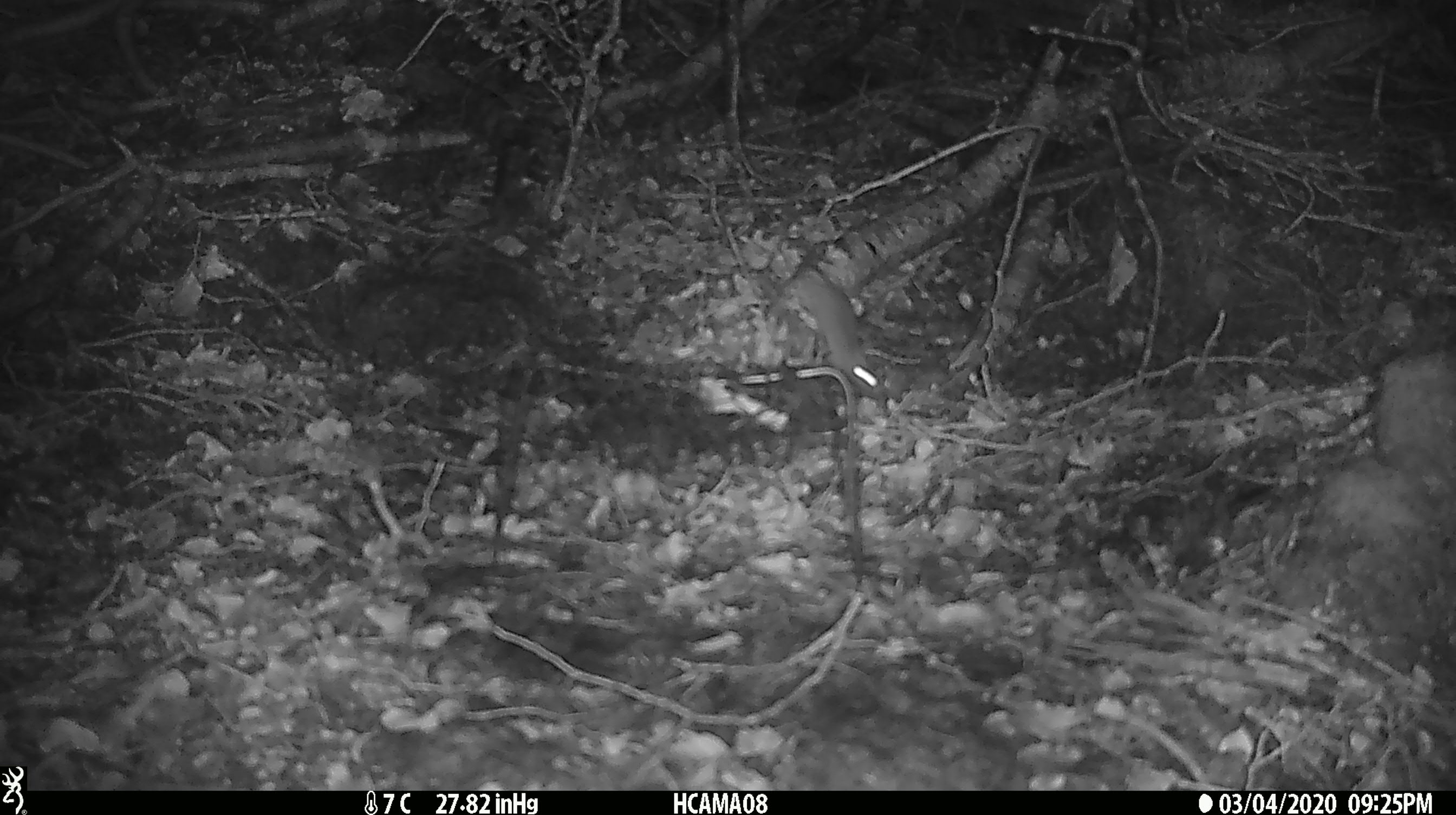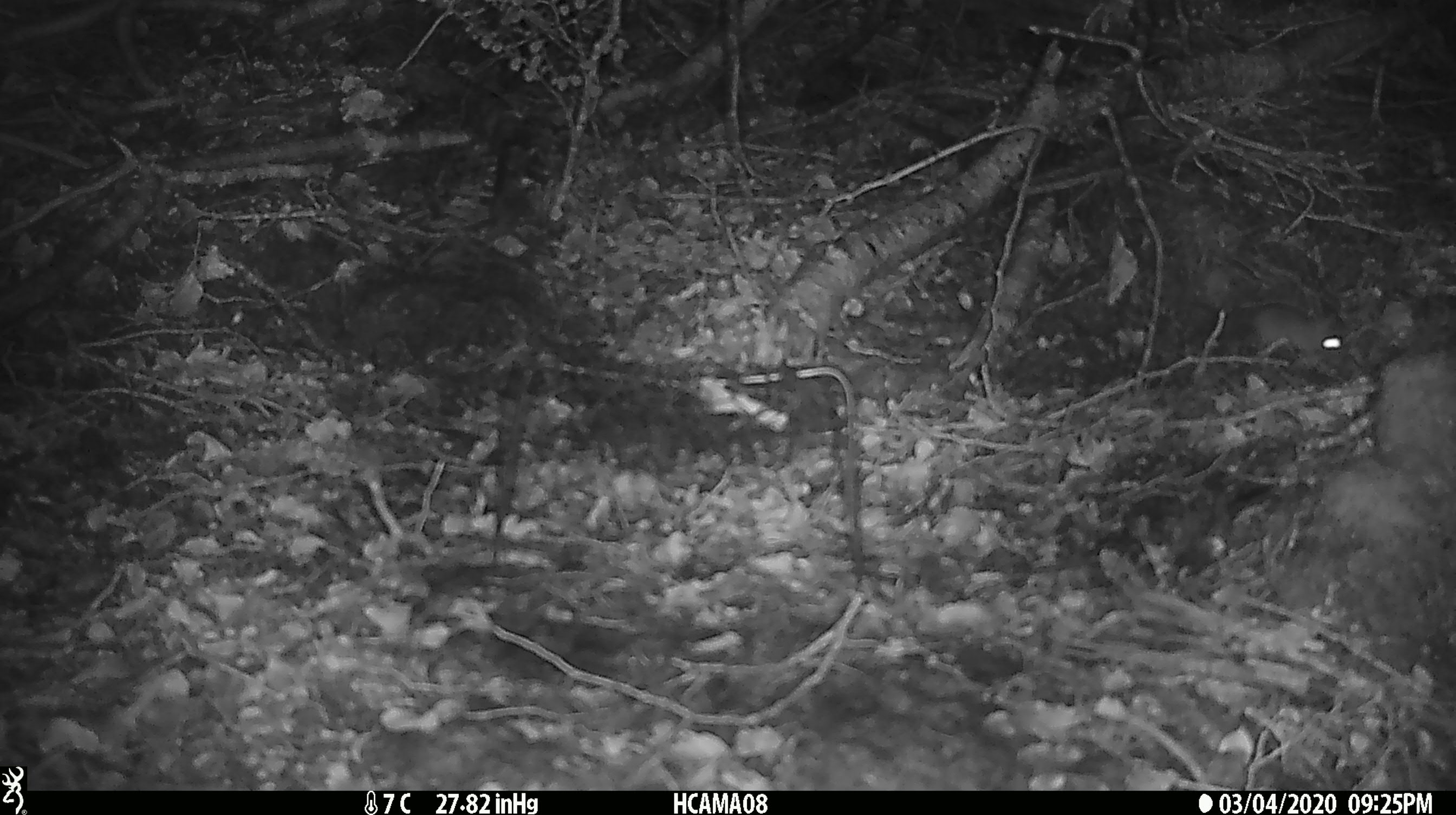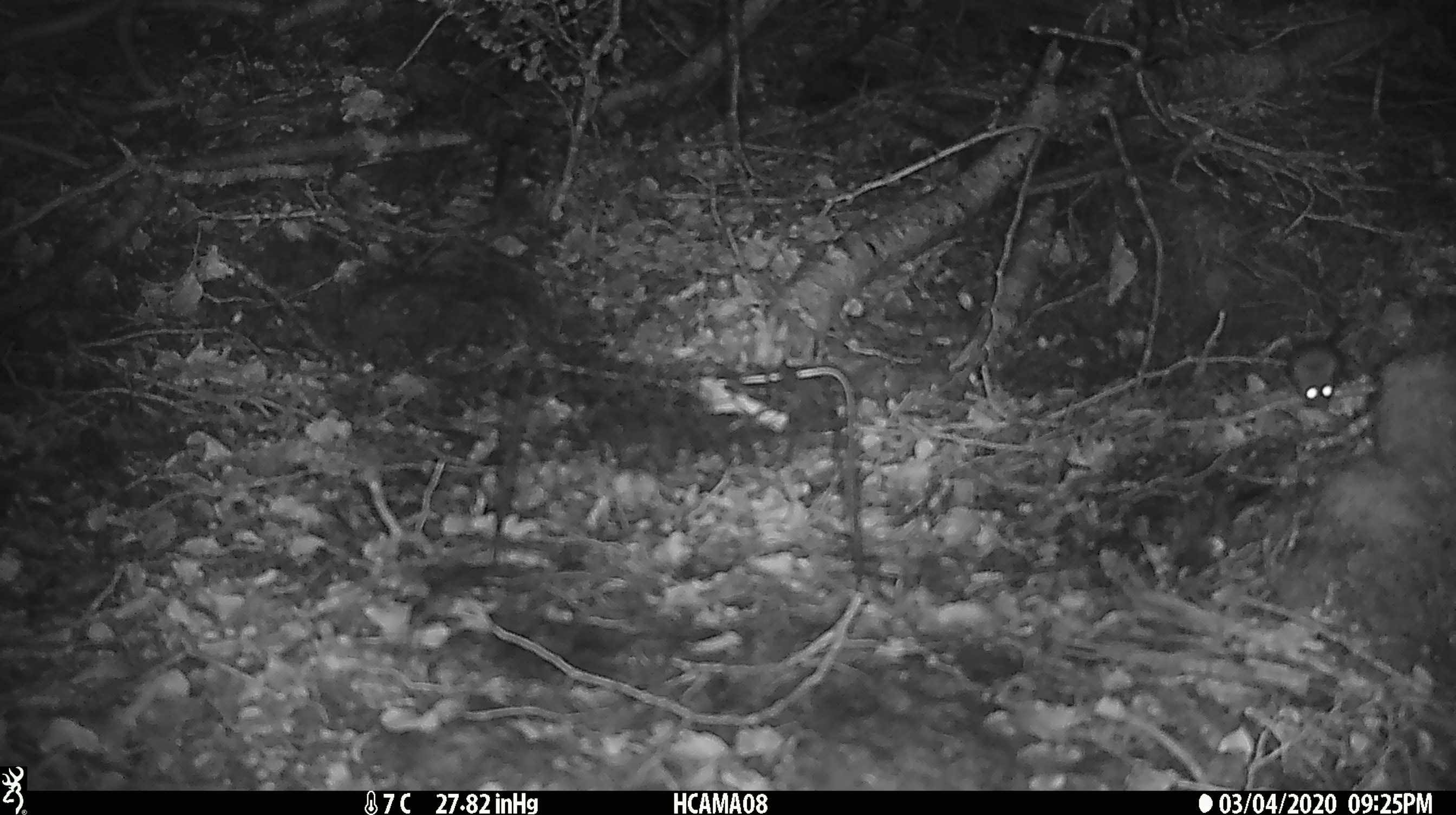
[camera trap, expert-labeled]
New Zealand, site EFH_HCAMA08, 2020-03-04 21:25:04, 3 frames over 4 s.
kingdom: Animalia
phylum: Chordata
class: Mammalia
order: Rodentia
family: Muridae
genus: Mus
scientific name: Mus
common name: mouse